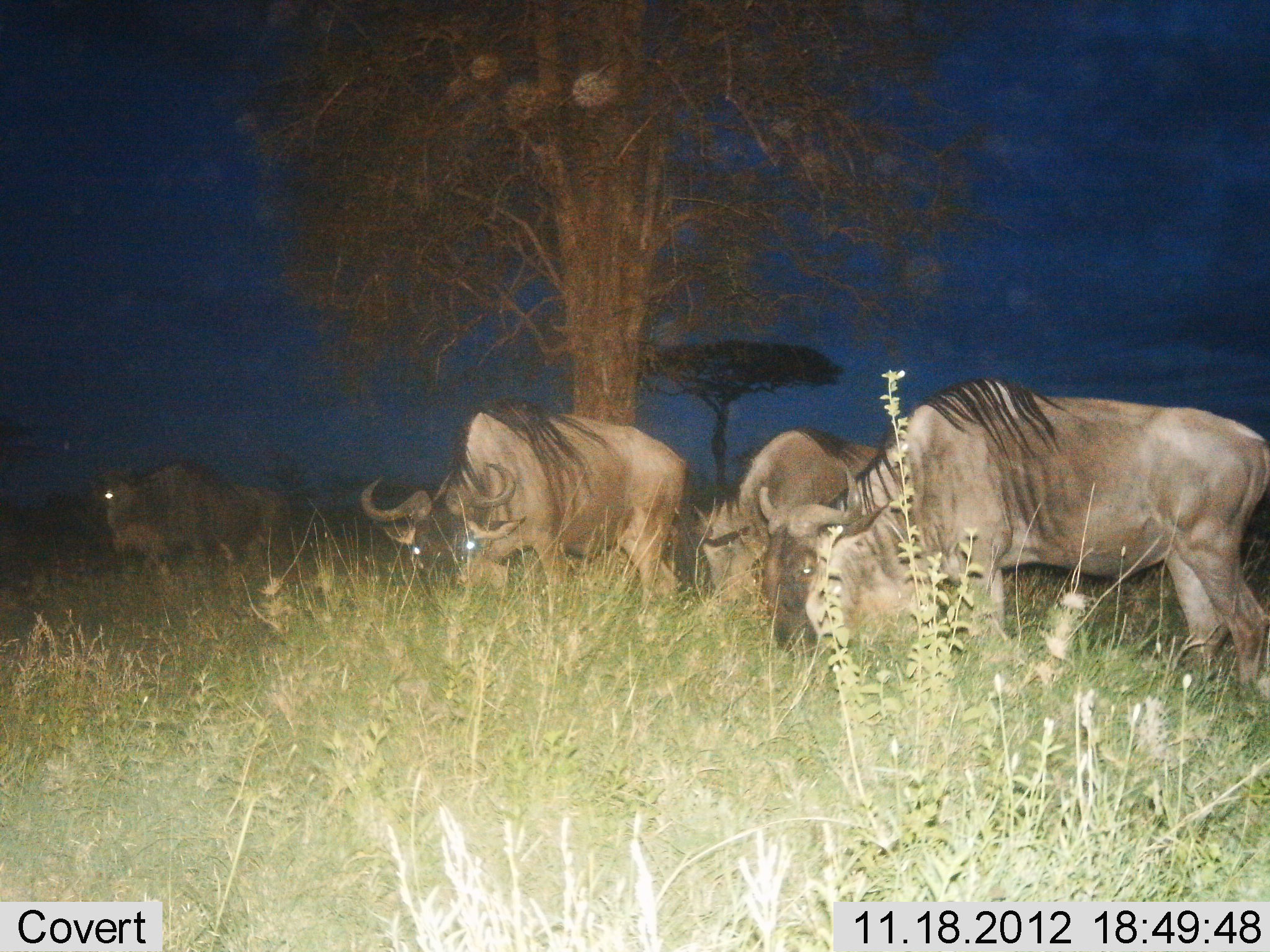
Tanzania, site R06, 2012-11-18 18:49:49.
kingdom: Animalia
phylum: Chordata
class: Mammalia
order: Artiodactyla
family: Bovidae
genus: Connochaetes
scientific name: Connochaetes taurinus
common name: blue wildebeest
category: wildebeest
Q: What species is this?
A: Wildebeest (blue wildebeest) (Connochaetes taurinus).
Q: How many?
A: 4.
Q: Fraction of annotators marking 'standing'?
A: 60%.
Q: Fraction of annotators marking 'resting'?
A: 0%.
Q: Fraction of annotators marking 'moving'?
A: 10%.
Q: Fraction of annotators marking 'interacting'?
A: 0%.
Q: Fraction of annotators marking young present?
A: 0%.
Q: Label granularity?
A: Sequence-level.